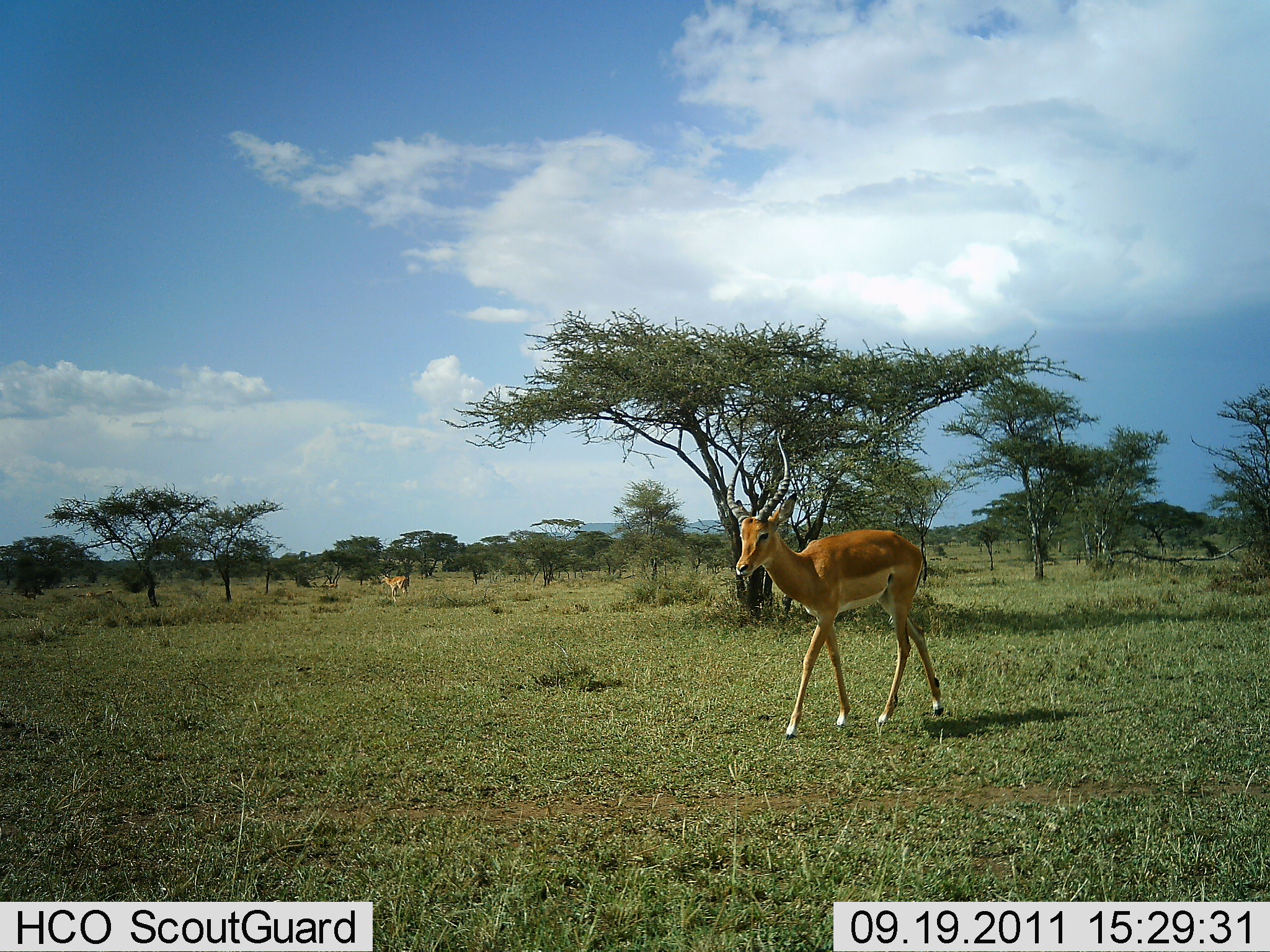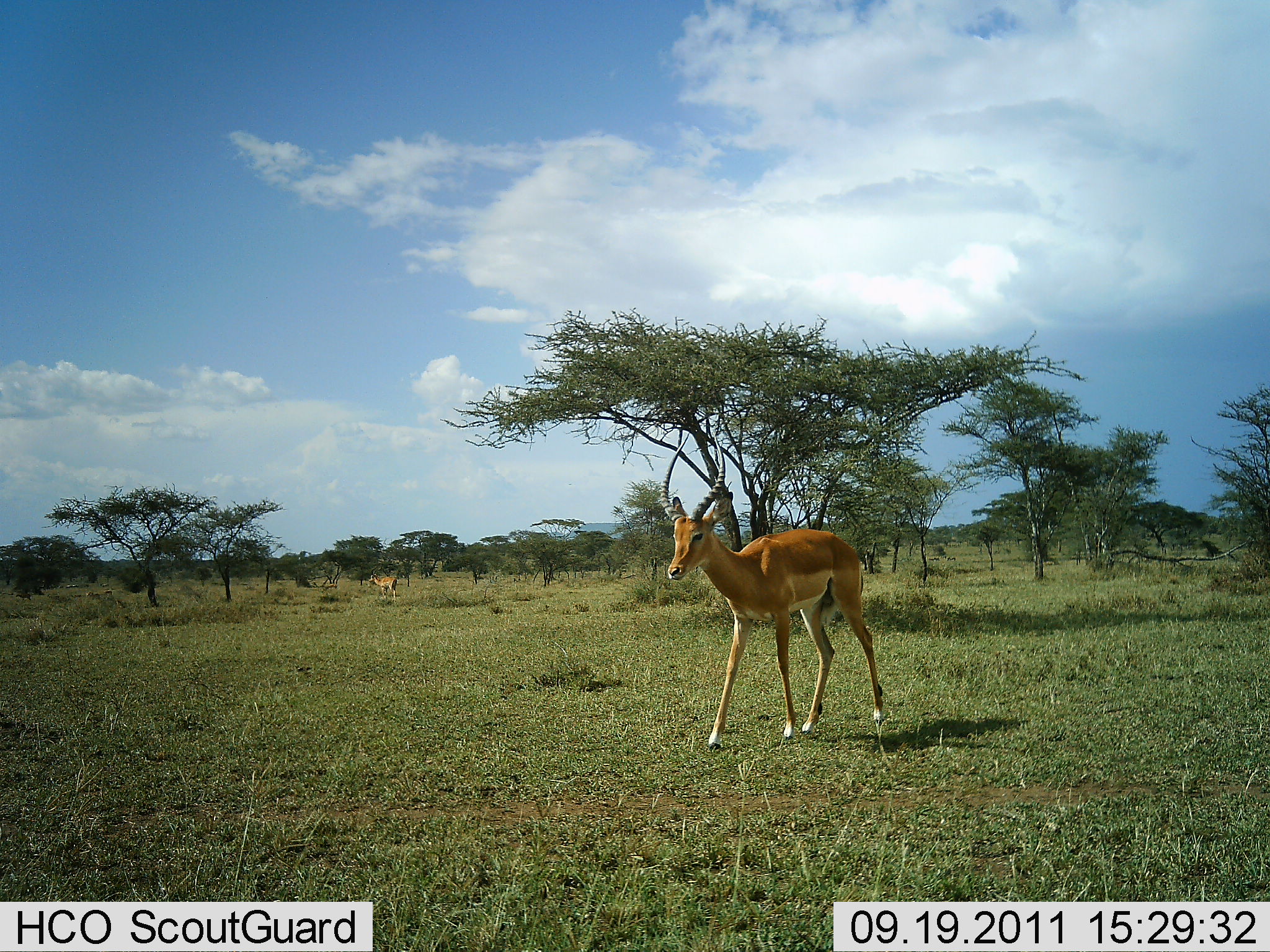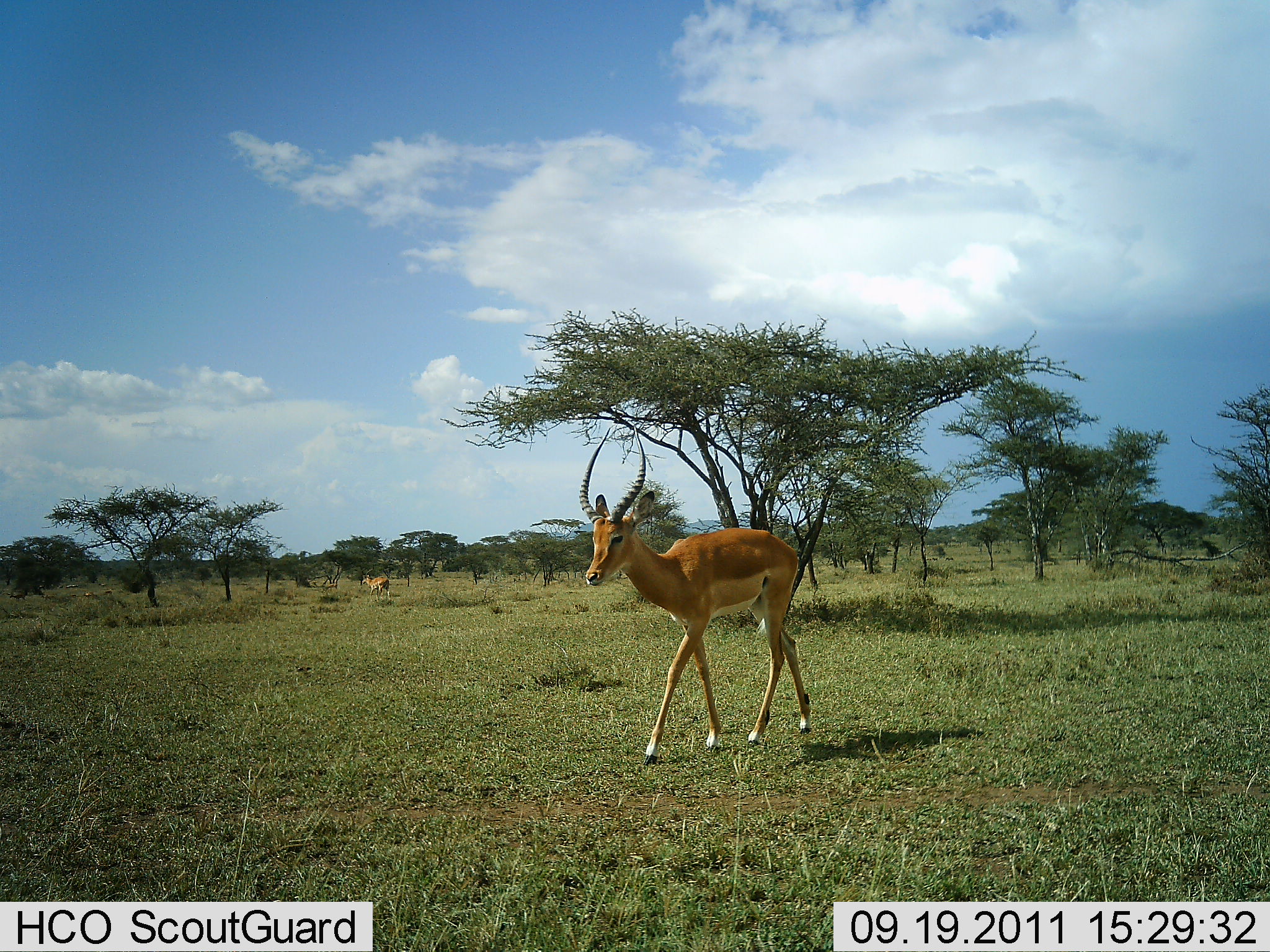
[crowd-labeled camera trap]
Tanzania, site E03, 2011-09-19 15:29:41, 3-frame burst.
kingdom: Animalia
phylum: Chordata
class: Mammalia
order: Artiodactyla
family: Bovidae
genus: Aepyceros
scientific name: Aepyceros melampus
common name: impala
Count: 2.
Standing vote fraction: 27%.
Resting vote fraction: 0%.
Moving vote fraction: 82%.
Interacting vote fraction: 0%.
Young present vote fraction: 0%.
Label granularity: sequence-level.